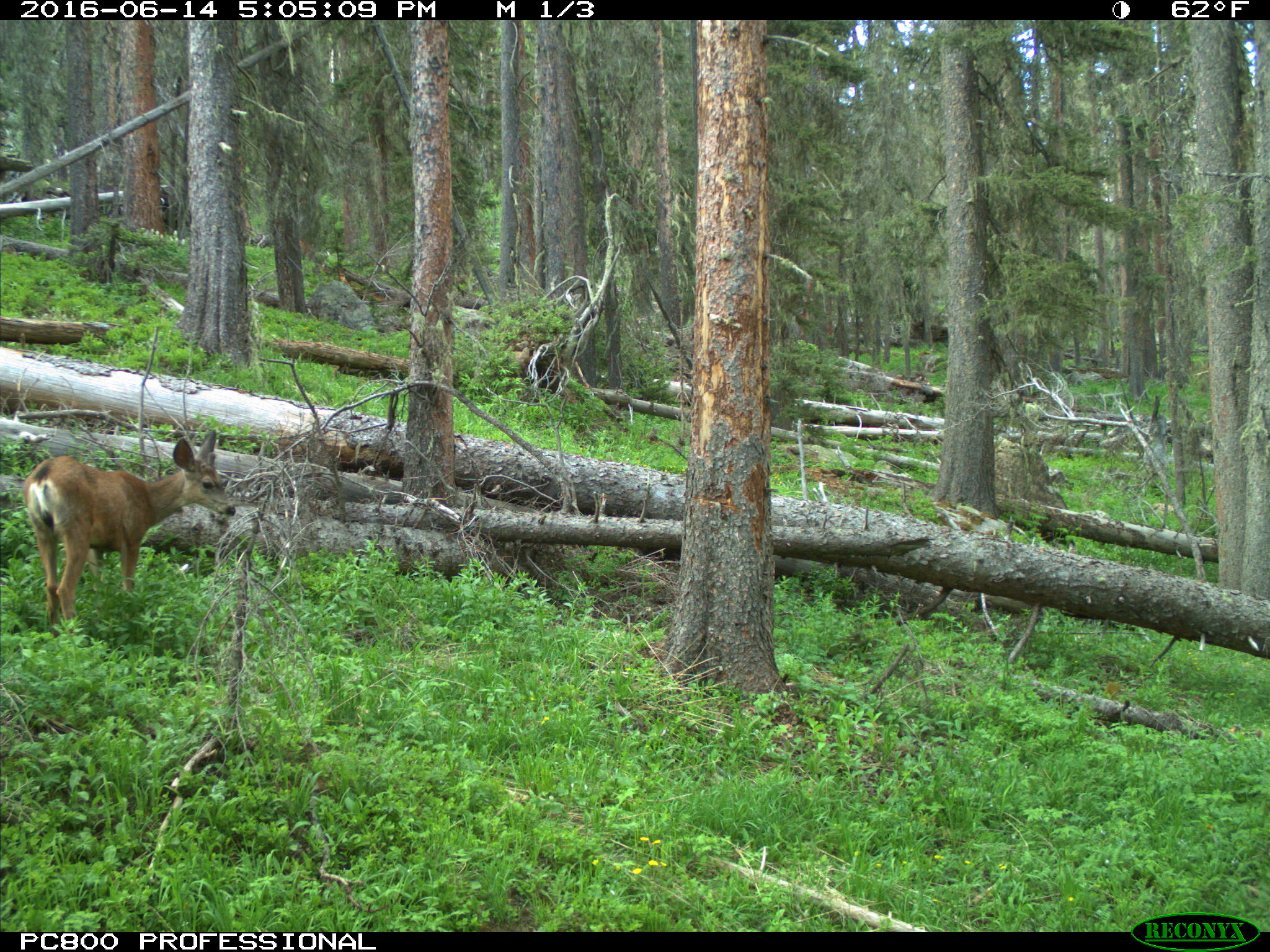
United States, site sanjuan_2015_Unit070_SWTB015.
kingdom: Animalia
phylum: Chordata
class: Mammalia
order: Artiodactyla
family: Cervidae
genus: Odocoileus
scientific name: Odocoileus hemionus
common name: mule deer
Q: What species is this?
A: Odocoileus hemionus (mule deer).